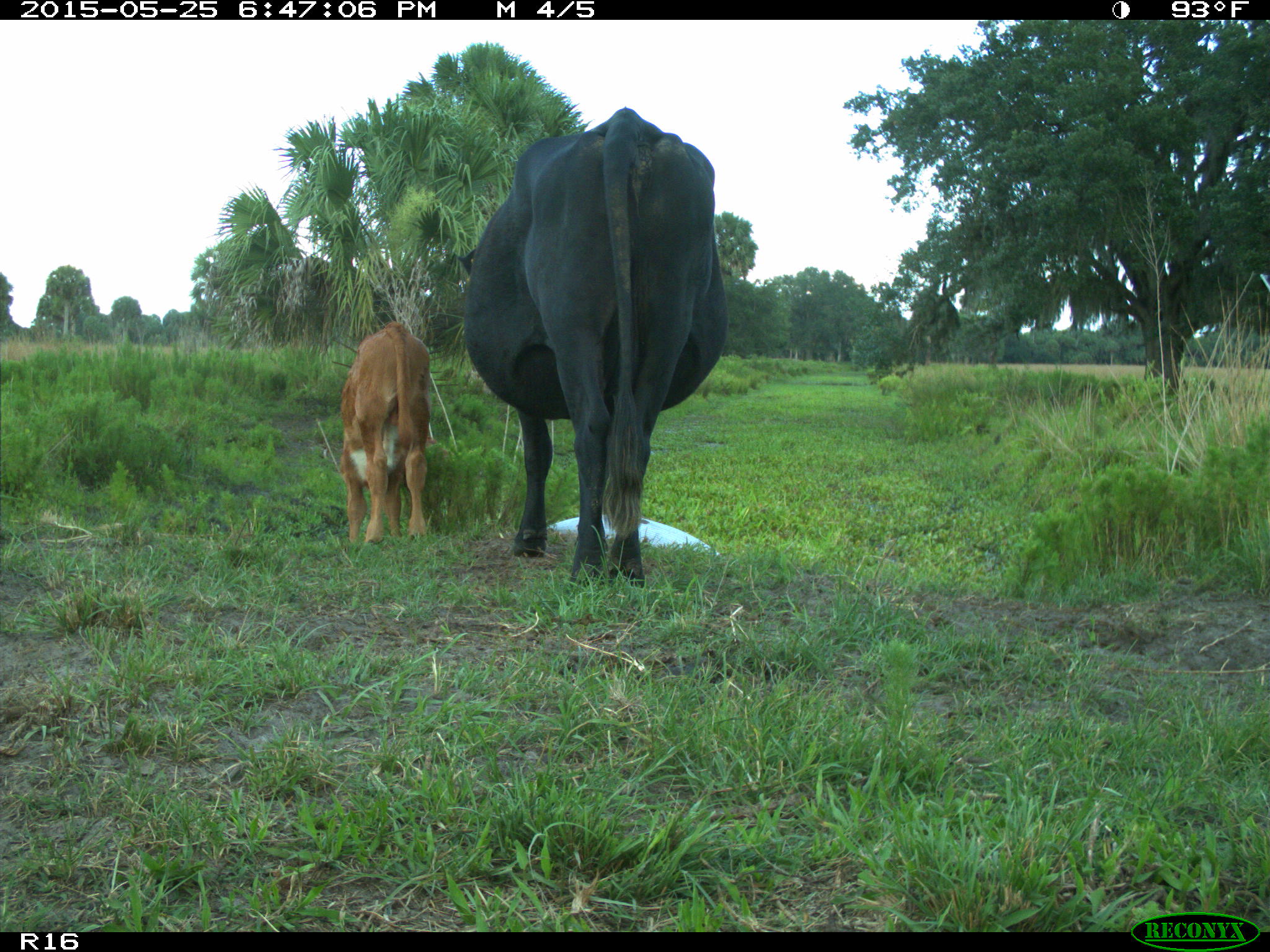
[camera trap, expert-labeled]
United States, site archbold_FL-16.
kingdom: Animalia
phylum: Chordata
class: Mammalia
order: Artiodactyla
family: Bovidae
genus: Bos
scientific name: Bos taurus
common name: domestic cow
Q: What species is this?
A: Bos taurus (domestic cow).